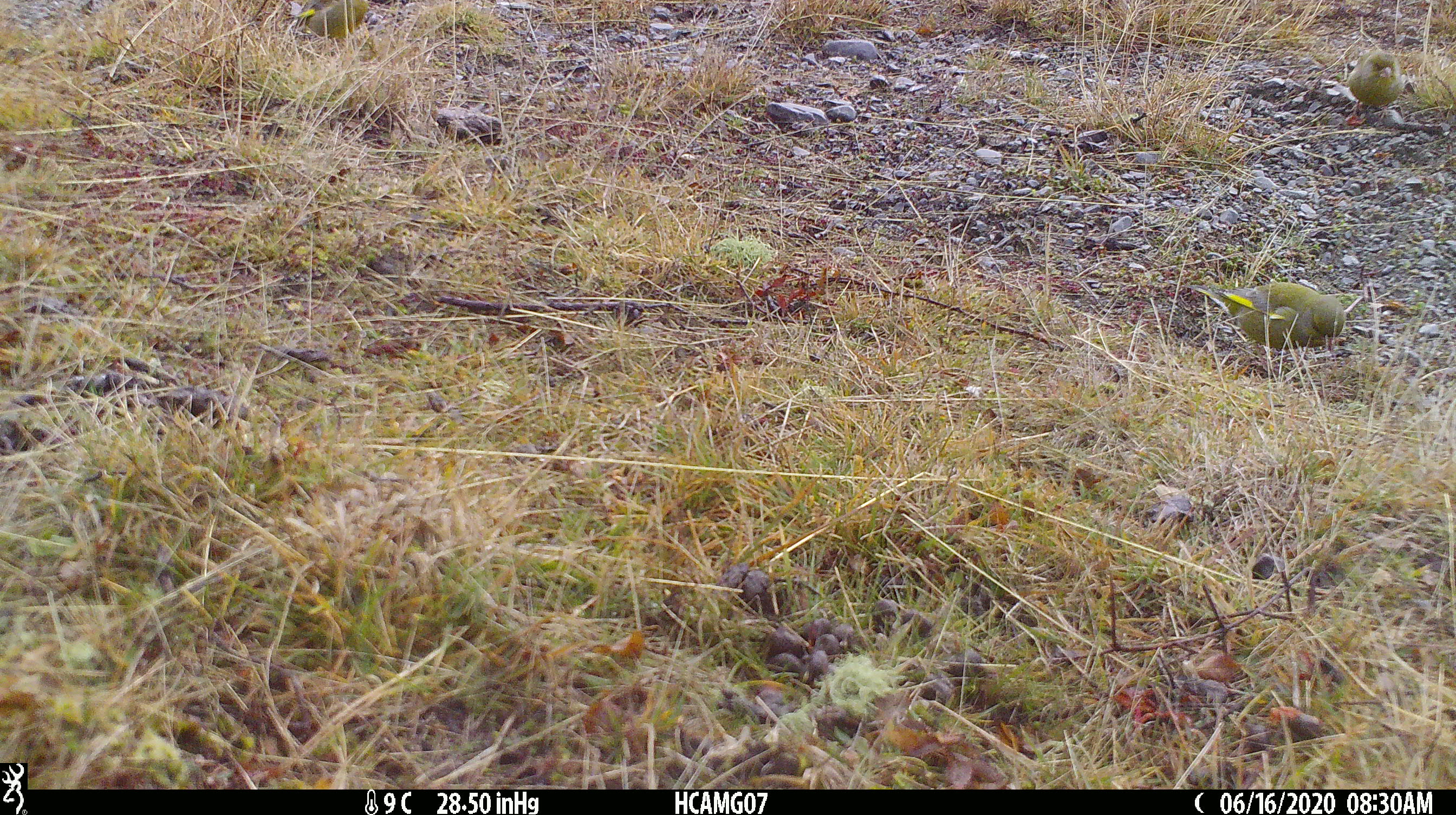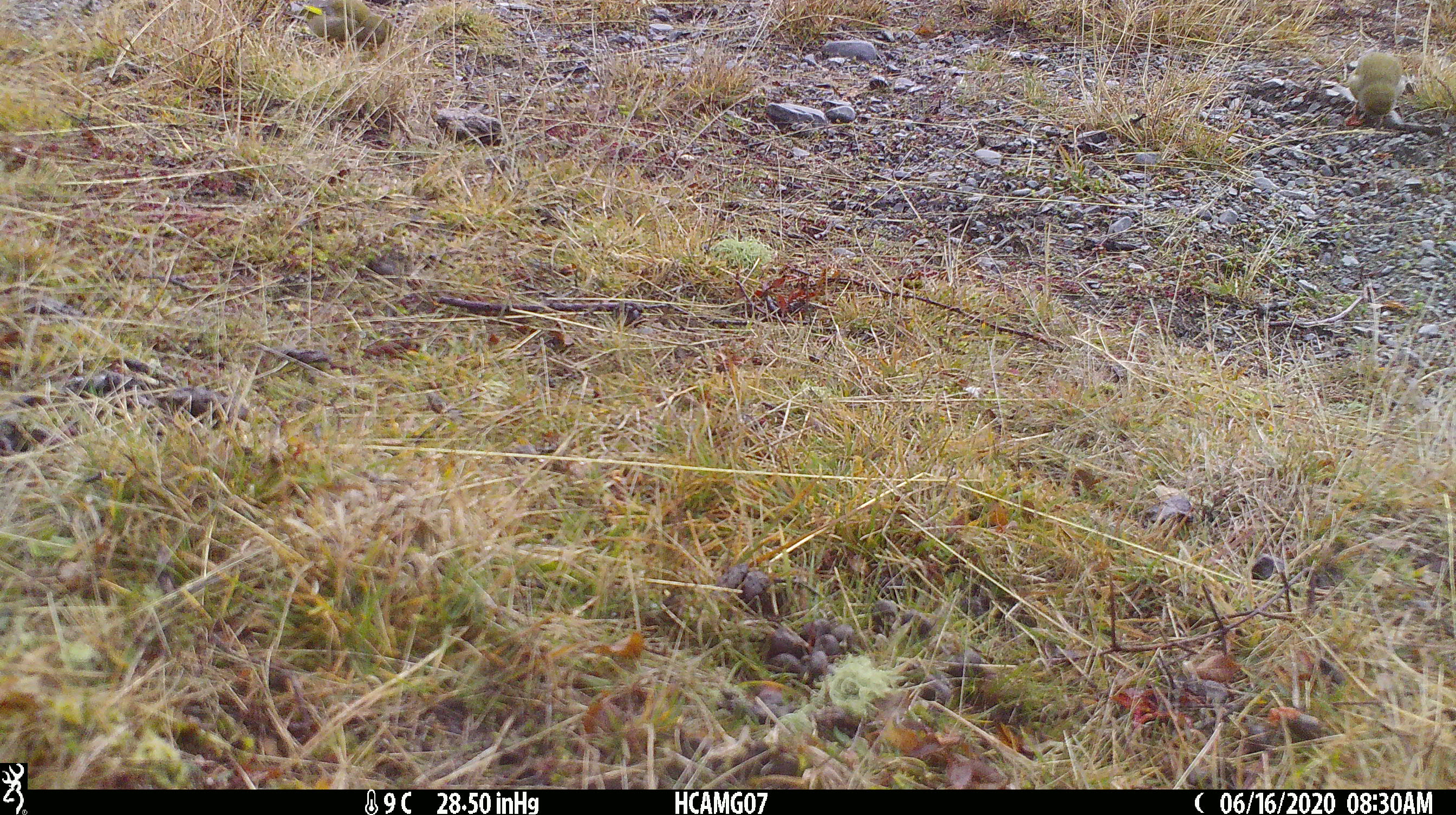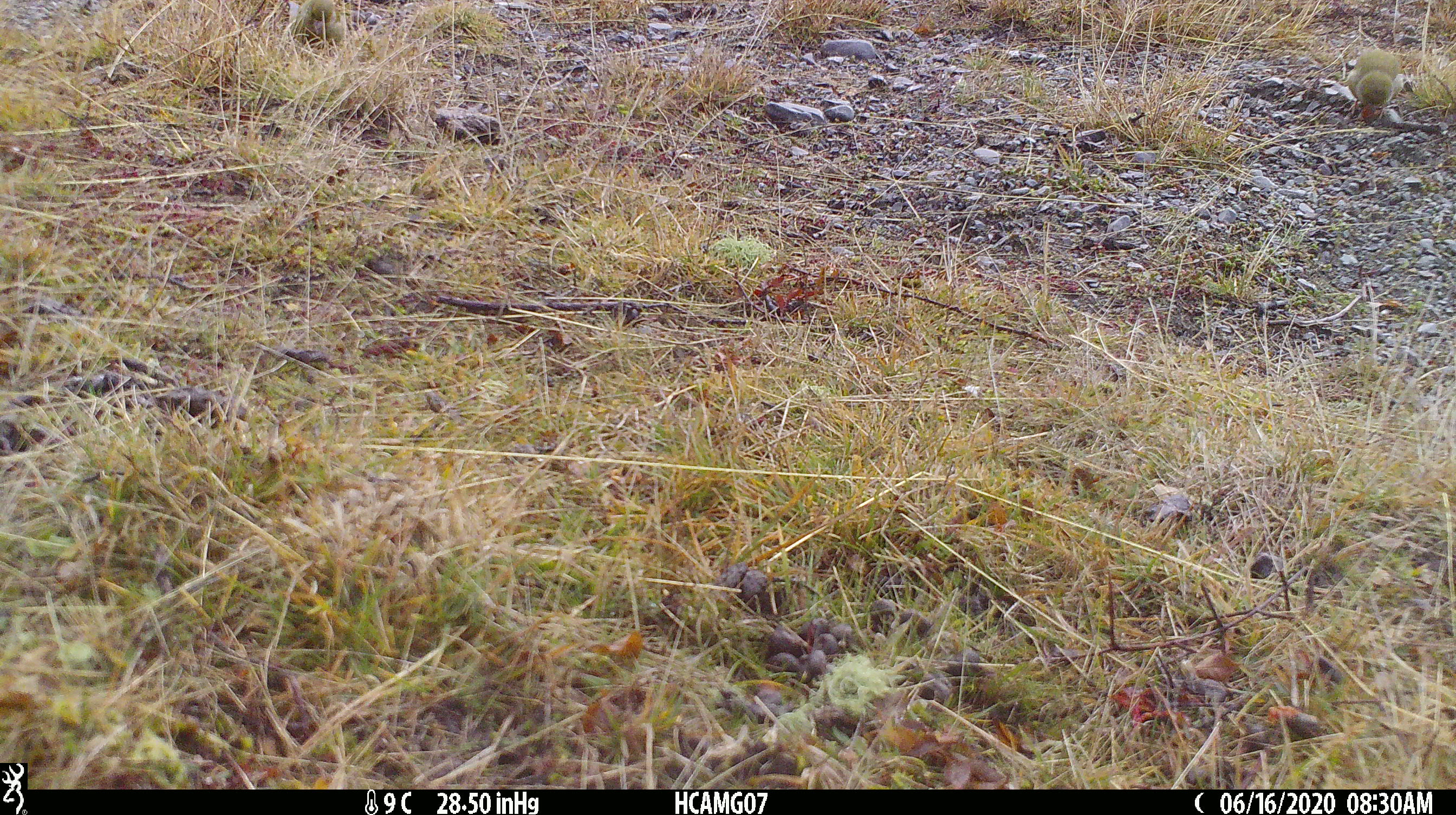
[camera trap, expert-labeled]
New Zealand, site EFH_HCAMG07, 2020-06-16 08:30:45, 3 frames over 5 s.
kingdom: Animalia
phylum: Chordata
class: Aves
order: Passeriformes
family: Fringillidae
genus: Chloris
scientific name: Chloris chloris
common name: greenfinch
Greenfinch (Chloris chloris).